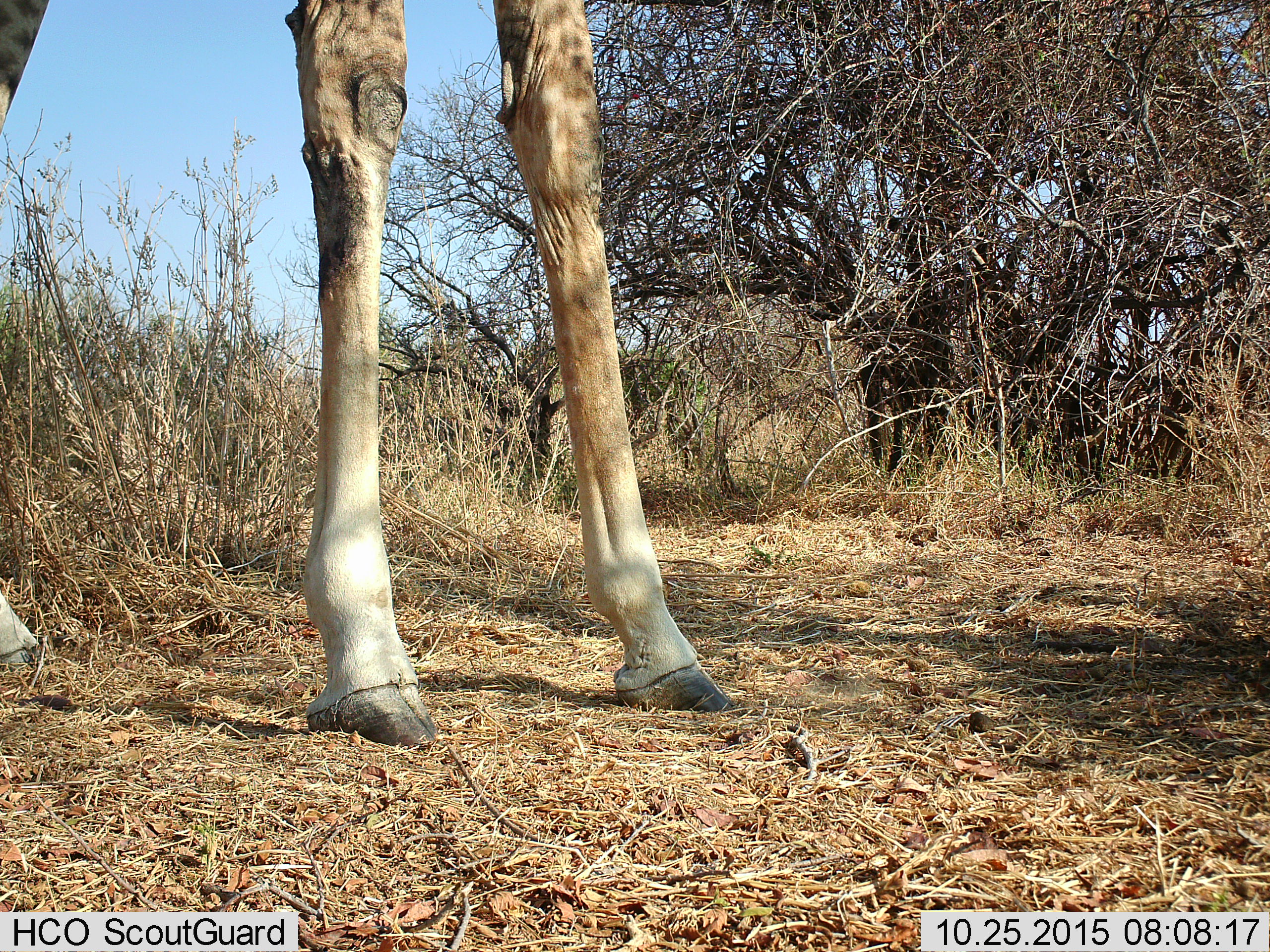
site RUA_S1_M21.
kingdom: Animalia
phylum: Chordata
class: Mammalia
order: Artiodactyla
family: Giraffidae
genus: Giraffa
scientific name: Giraffa camelopardalis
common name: giraffe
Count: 1.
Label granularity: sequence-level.